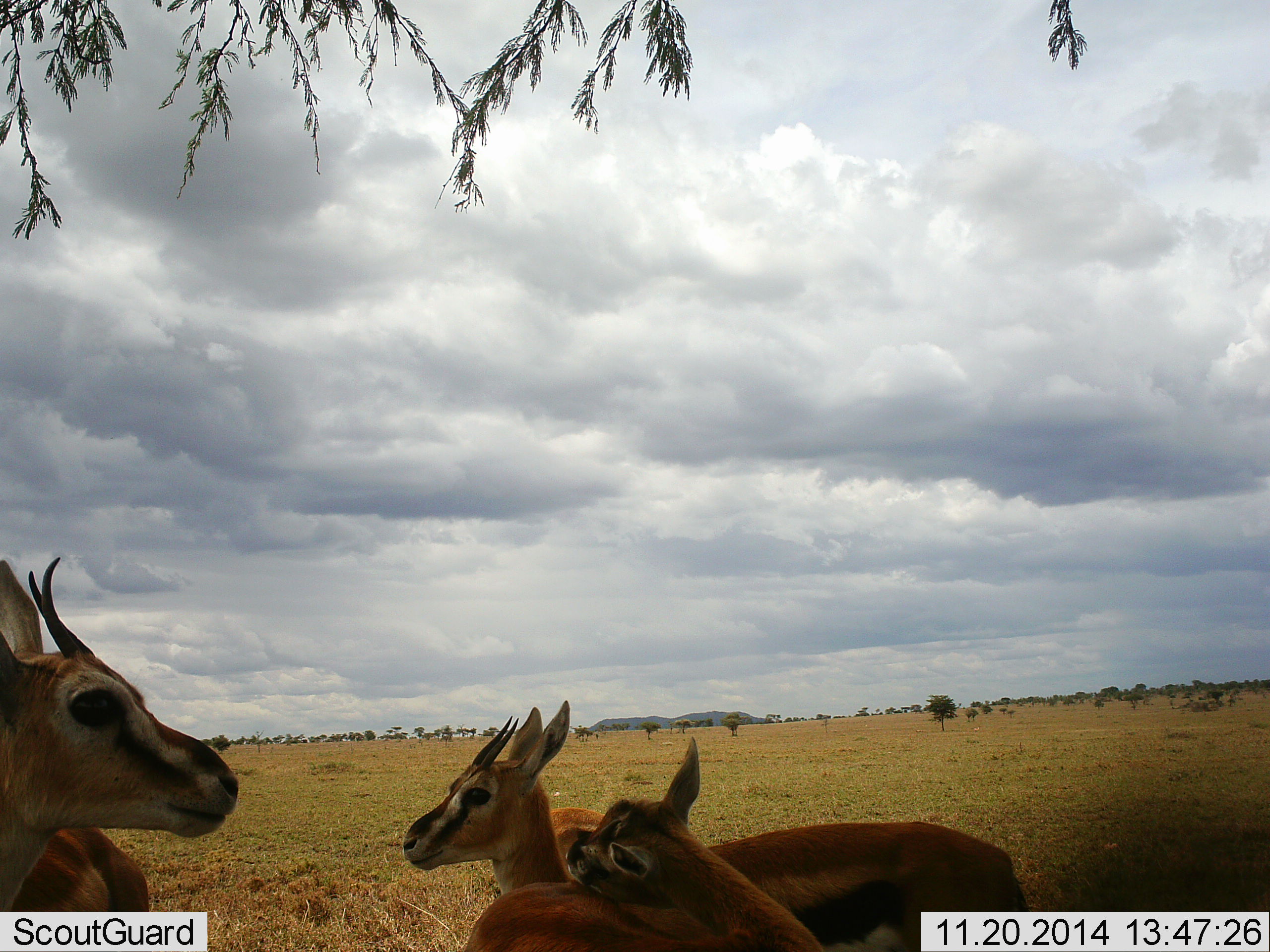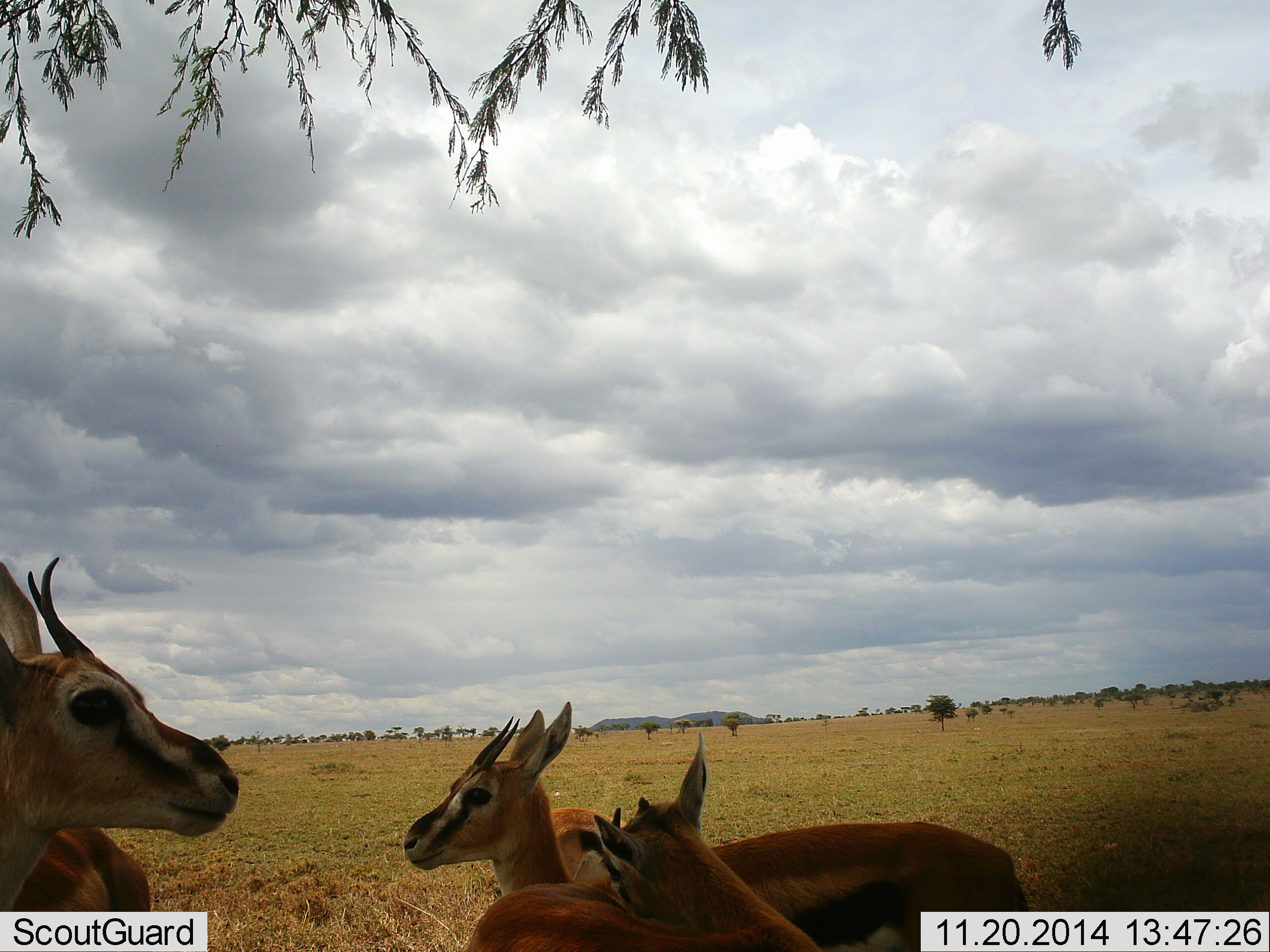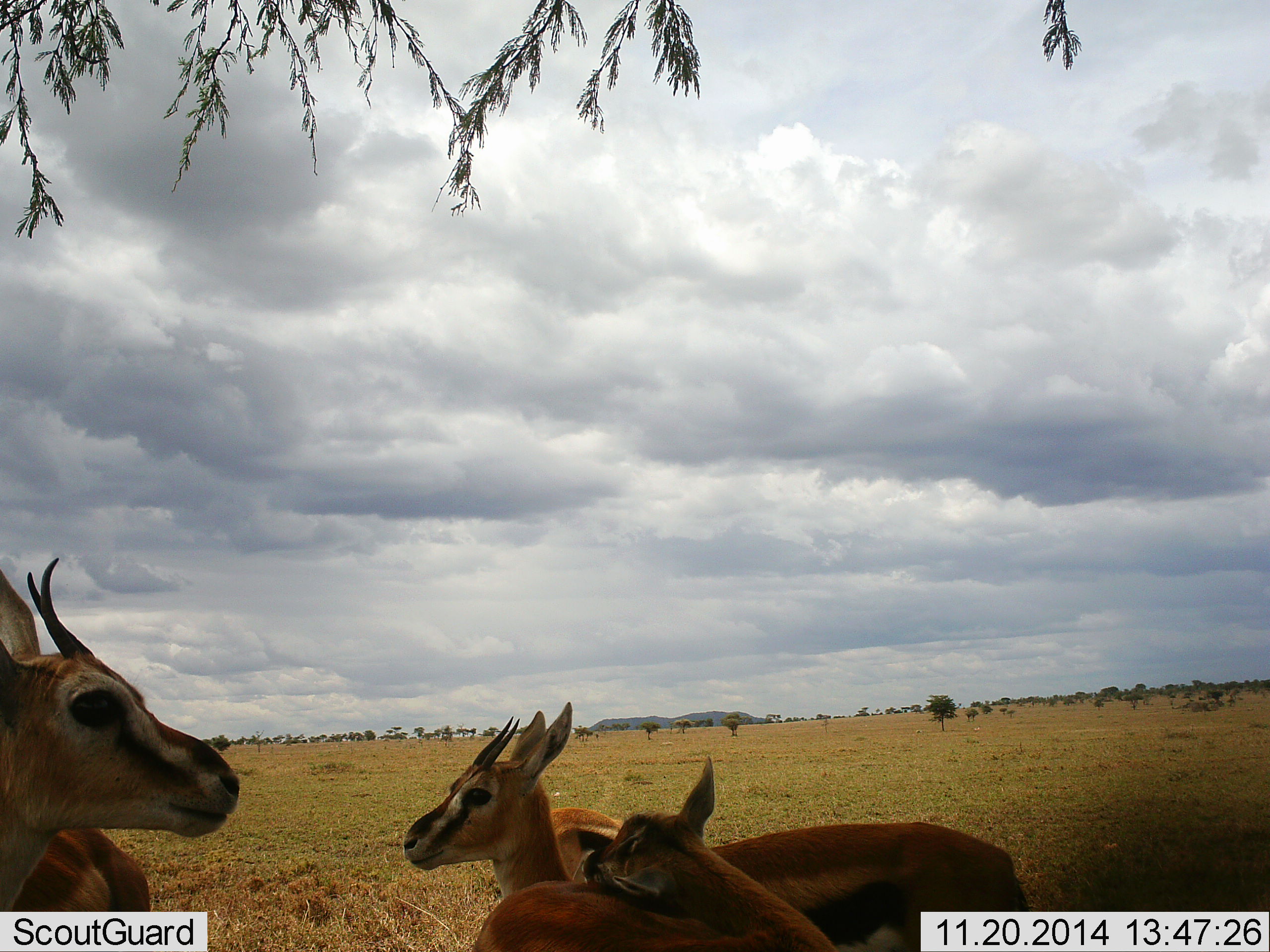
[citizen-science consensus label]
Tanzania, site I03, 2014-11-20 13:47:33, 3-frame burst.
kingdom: Animalia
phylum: Chordata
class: Mammalia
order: Artiodactyla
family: Bovidae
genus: Eudorcas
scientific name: Eudorcas thomsonii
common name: thomson's gazelle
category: gazellethomsons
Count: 4.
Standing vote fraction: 100%.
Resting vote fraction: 10%.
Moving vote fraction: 0%.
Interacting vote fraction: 10%.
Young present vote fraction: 10%.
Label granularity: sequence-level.